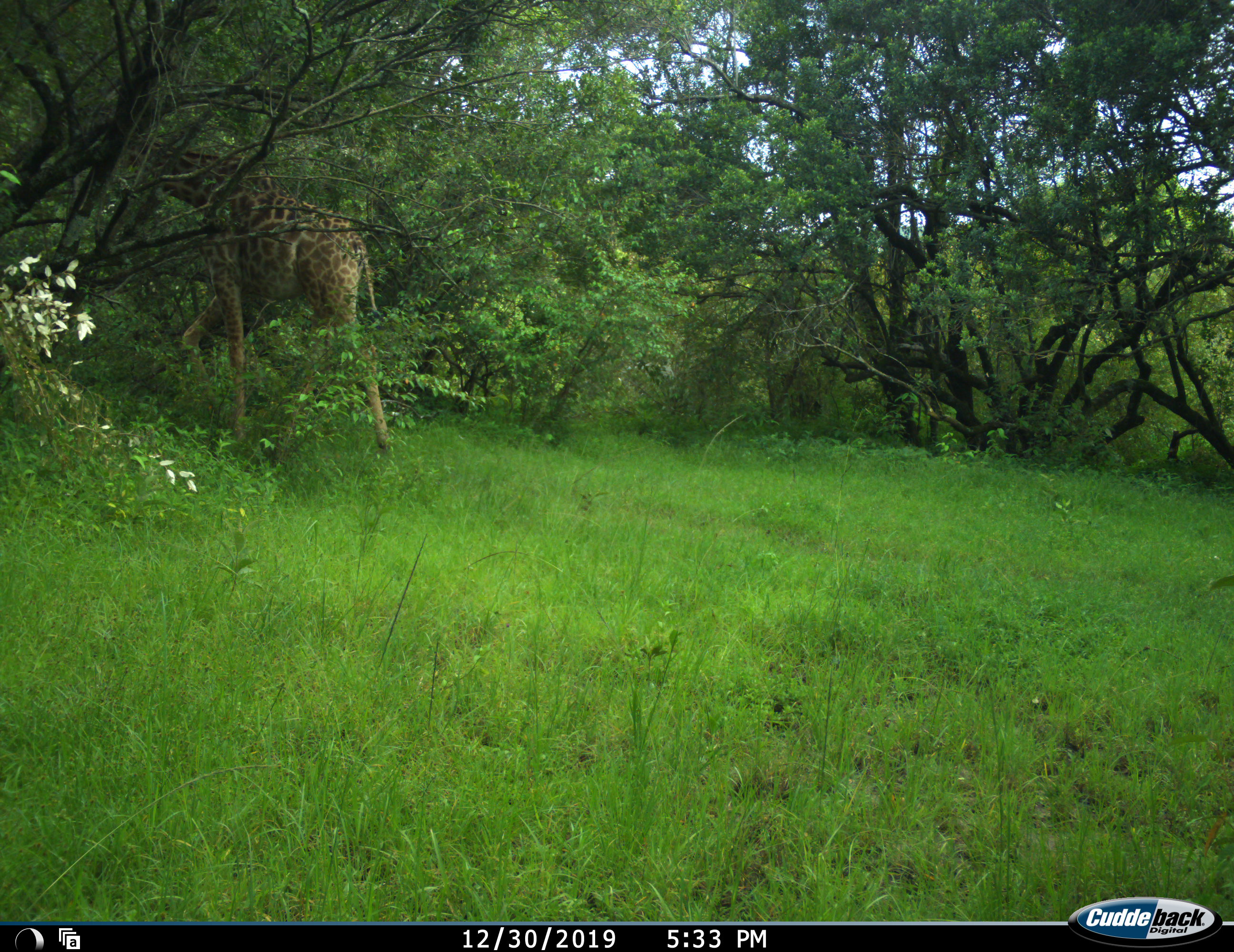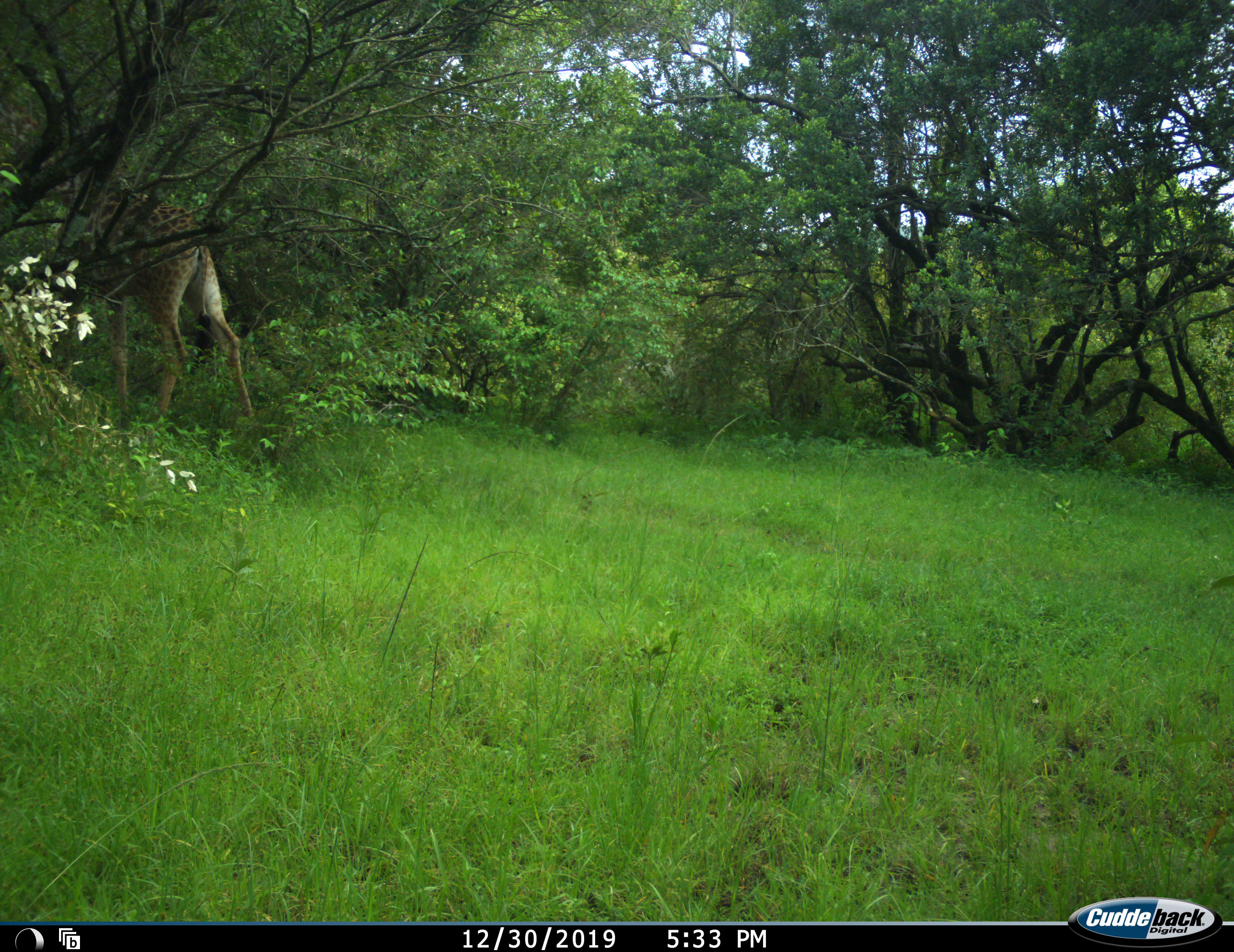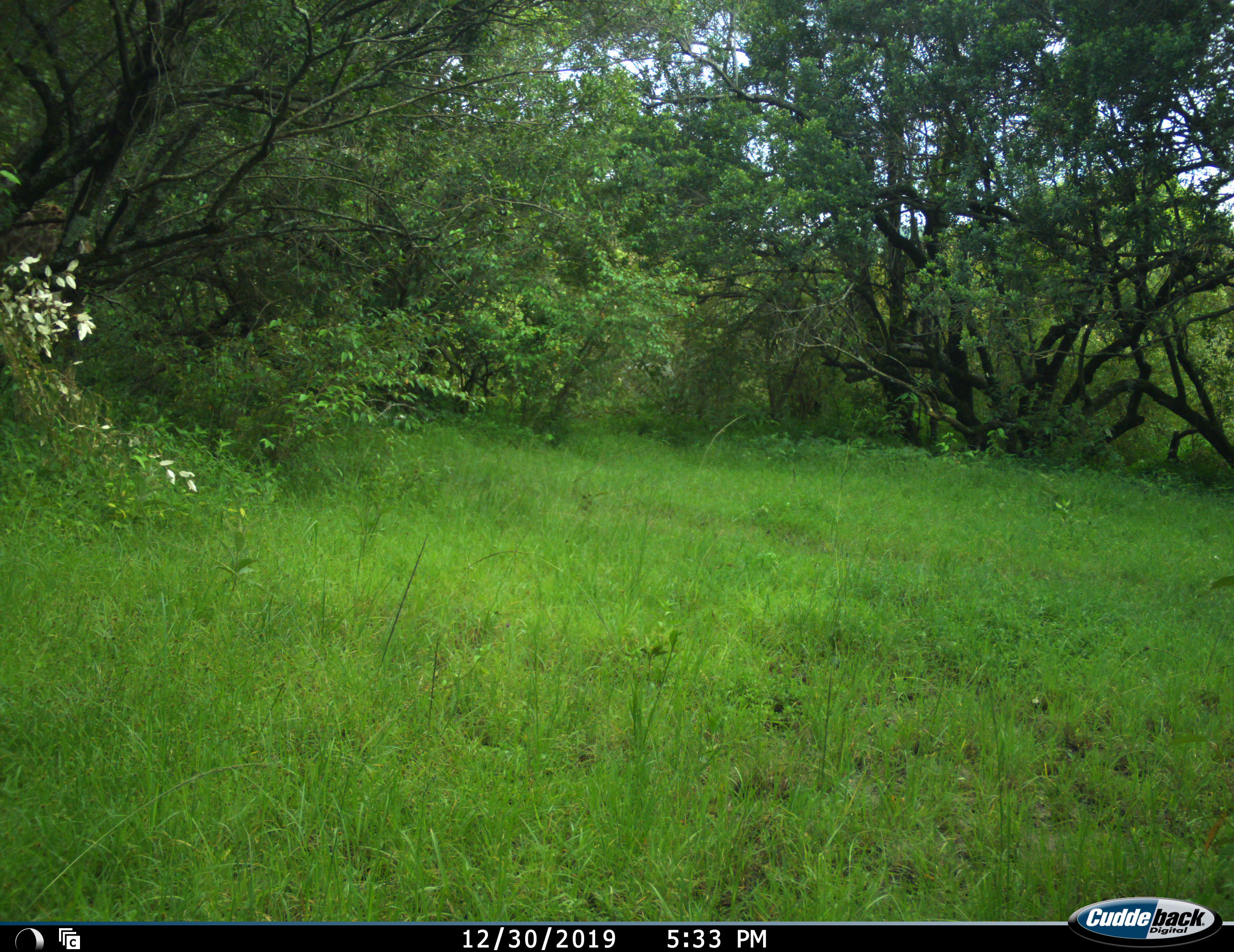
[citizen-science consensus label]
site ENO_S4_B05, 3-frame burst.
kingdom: Animalia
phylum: Chordata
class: Mammalia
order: Artiodactyla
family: Giraffidae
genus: Giraffa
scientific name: Giraffa camelopardalis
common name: giraffe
Giraffe (Giraffa camelopardalis), count 1. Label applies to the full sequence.